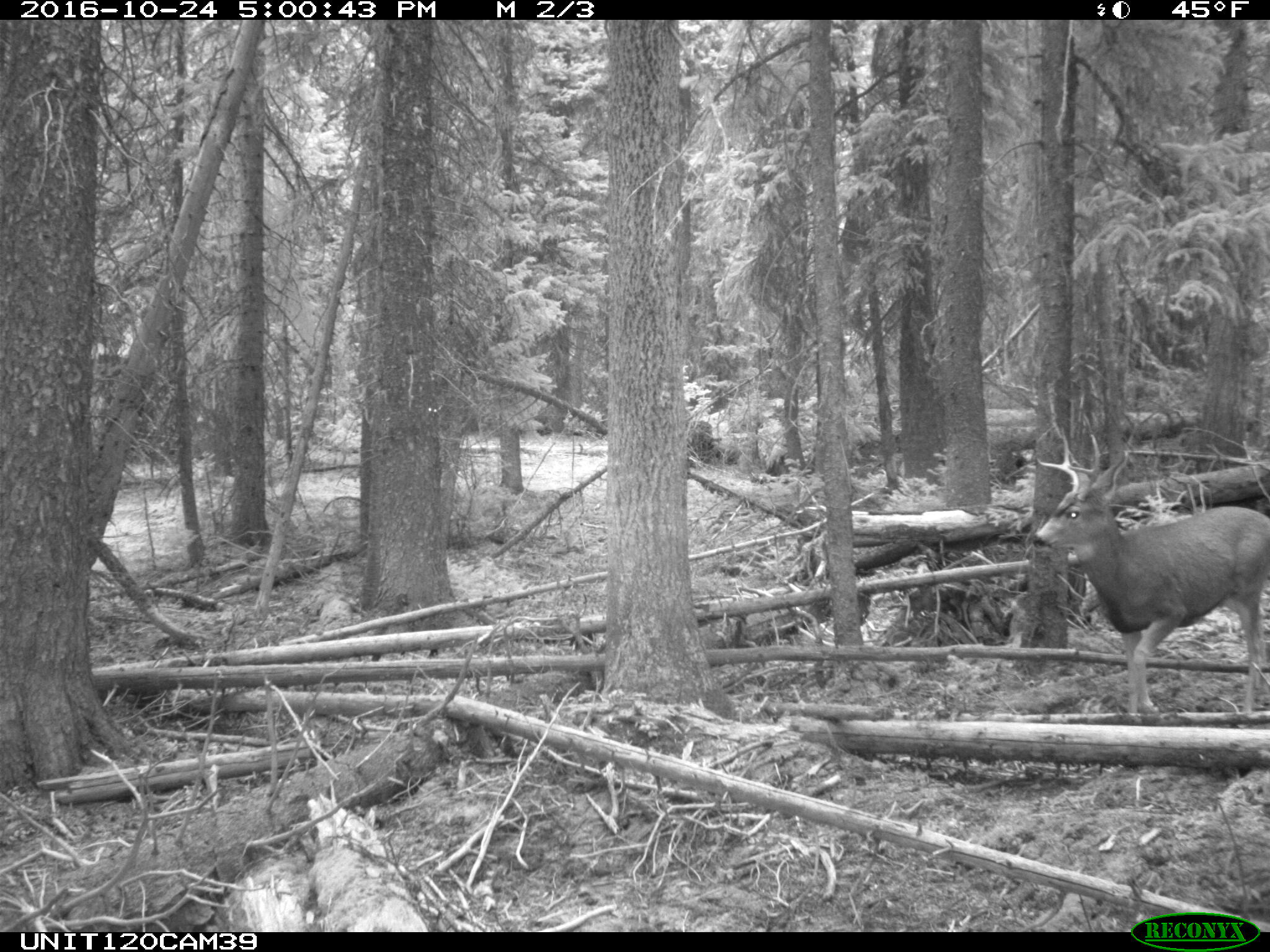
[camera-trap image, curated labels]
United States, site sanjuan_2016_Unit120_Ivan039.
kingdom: Animalia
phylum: Chordata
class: Mammalia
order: Artiodactyla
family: Cervidae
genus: Odocoileus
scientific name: Odocoileus hemionus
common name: mule deer